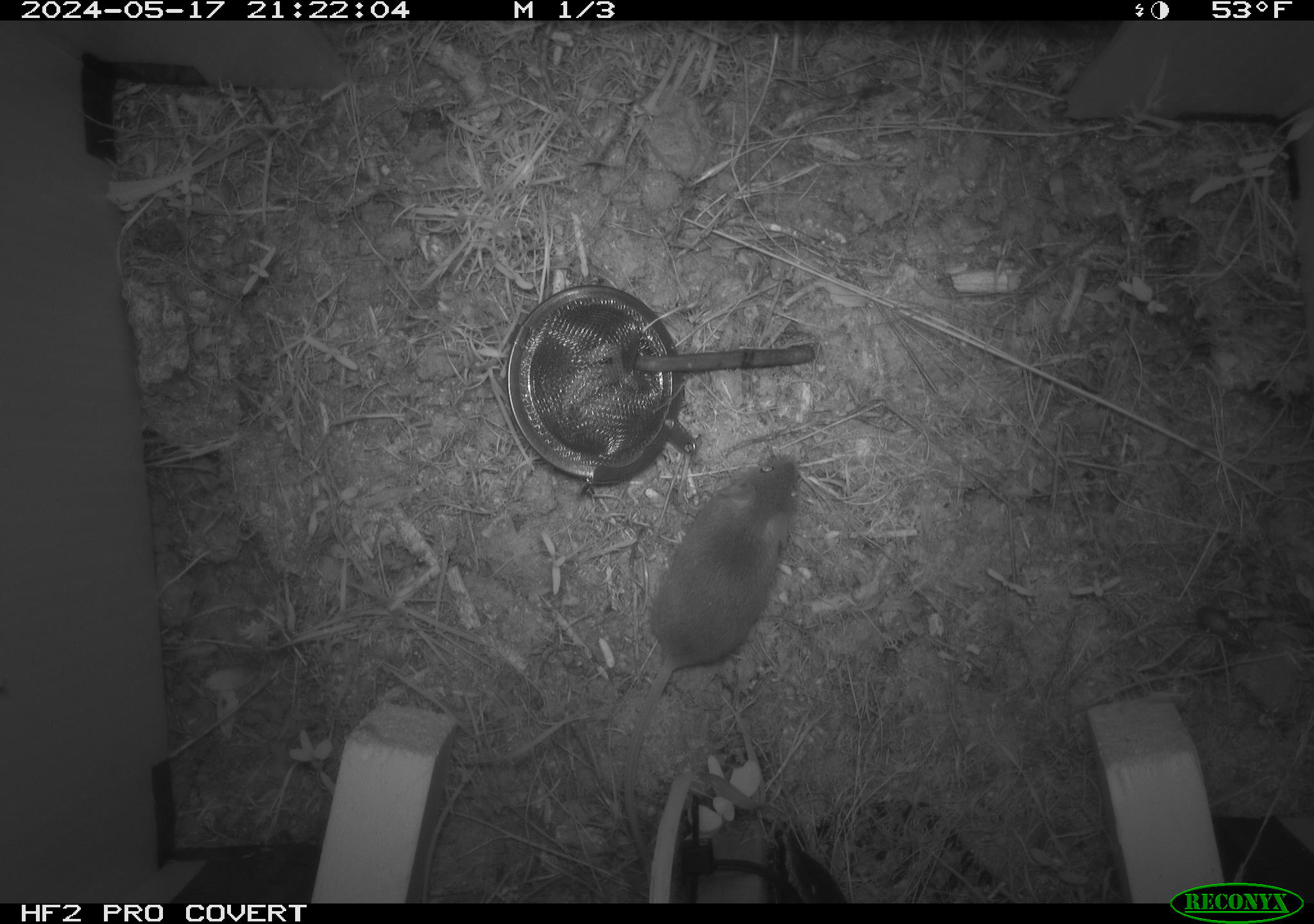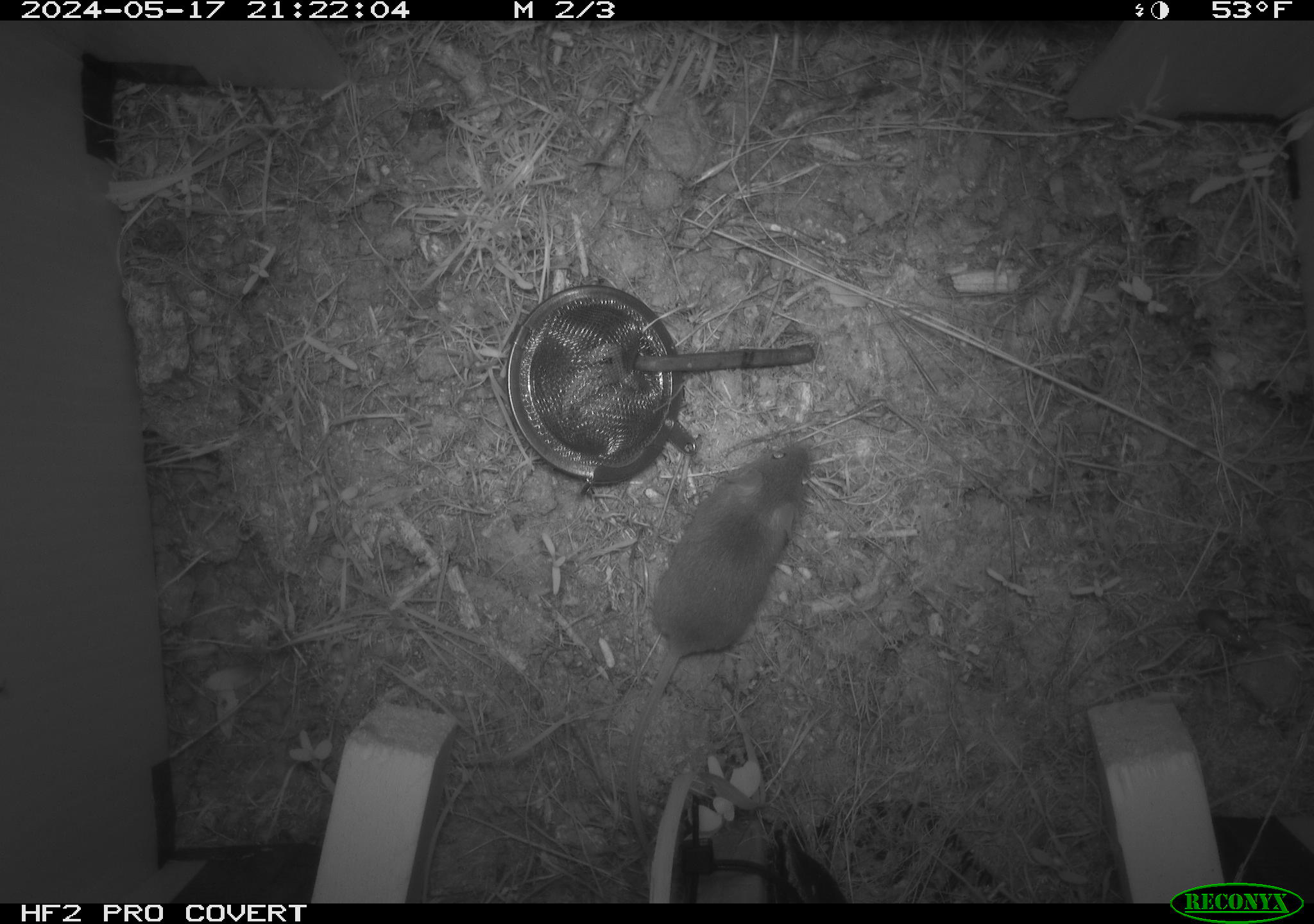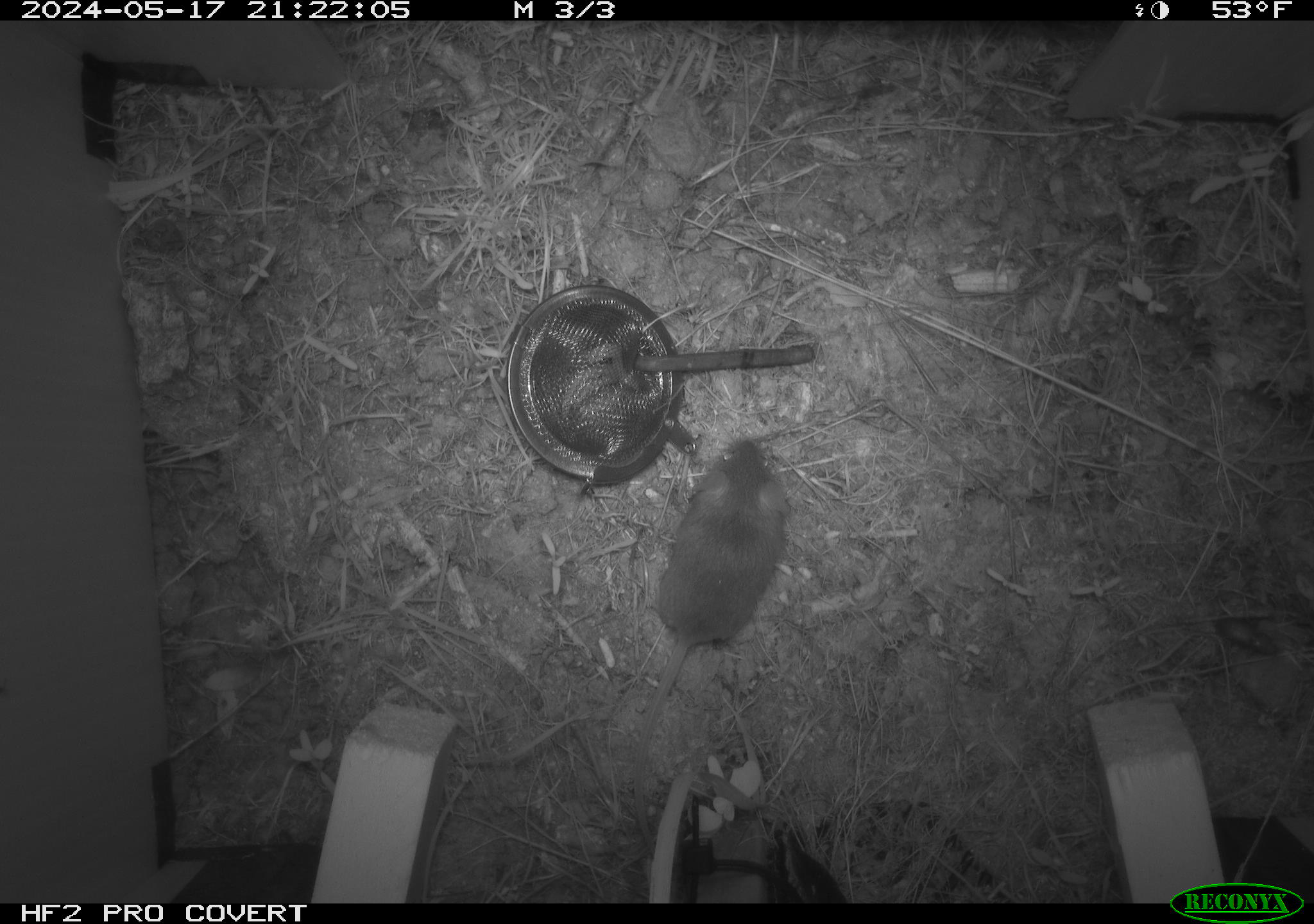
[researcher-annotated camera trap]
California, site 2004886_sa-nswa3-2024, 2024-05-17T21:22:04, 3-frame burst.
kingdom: Animalia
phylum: Chordata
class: Mammalia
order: Rodentia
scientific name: Rodentia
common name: rodent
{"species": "rodent (Rodentia)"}